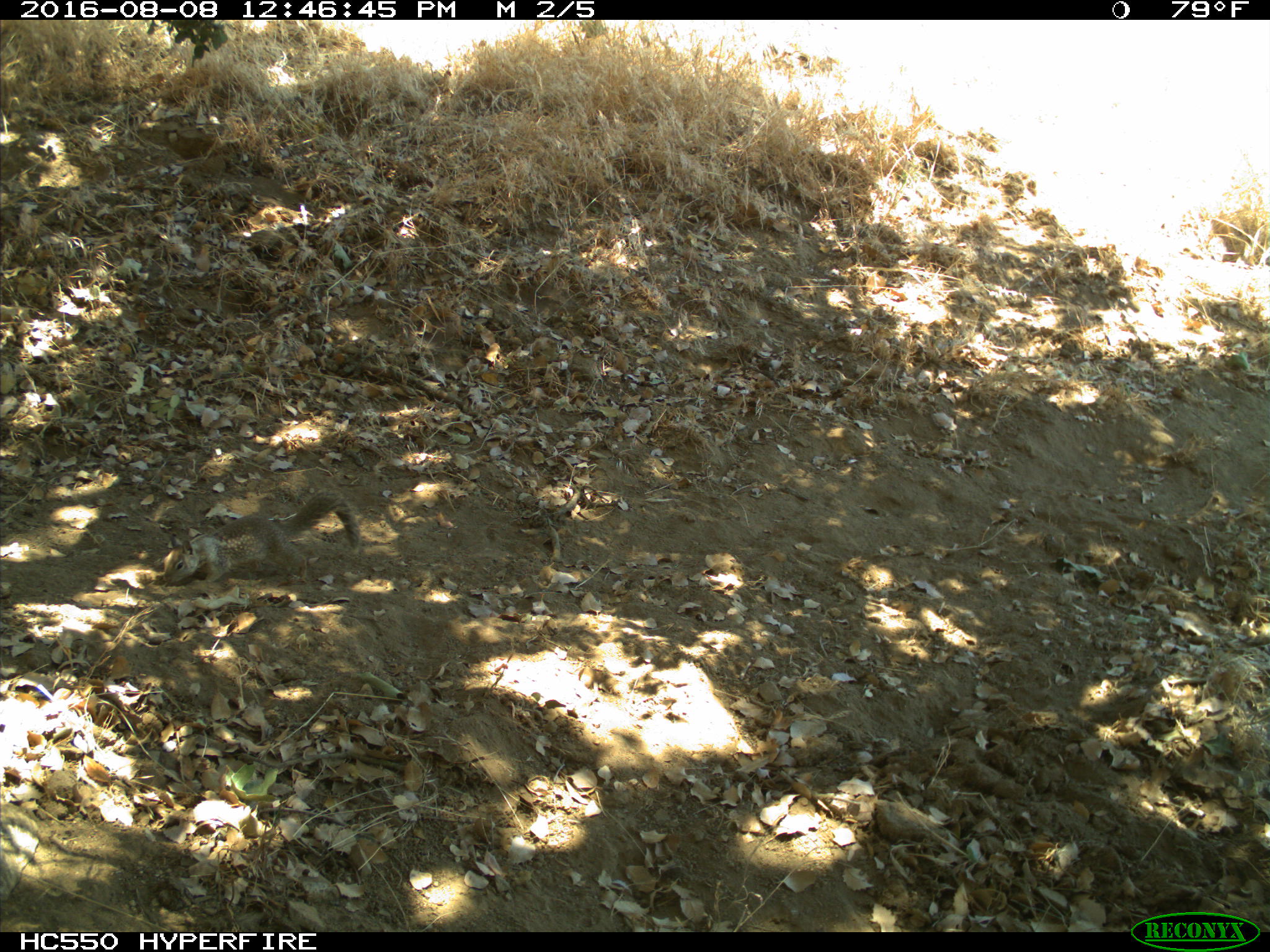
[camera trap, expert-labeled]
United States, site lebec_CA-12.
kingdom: Animalia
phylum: Chordata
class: Mammalia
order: Rodentia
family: Sciuridae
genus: Otospermophilus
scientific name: Otospermophilus beecheyi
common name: california ground squirrel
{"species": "Otospermophilus beecheyi (california ground squirrel)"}